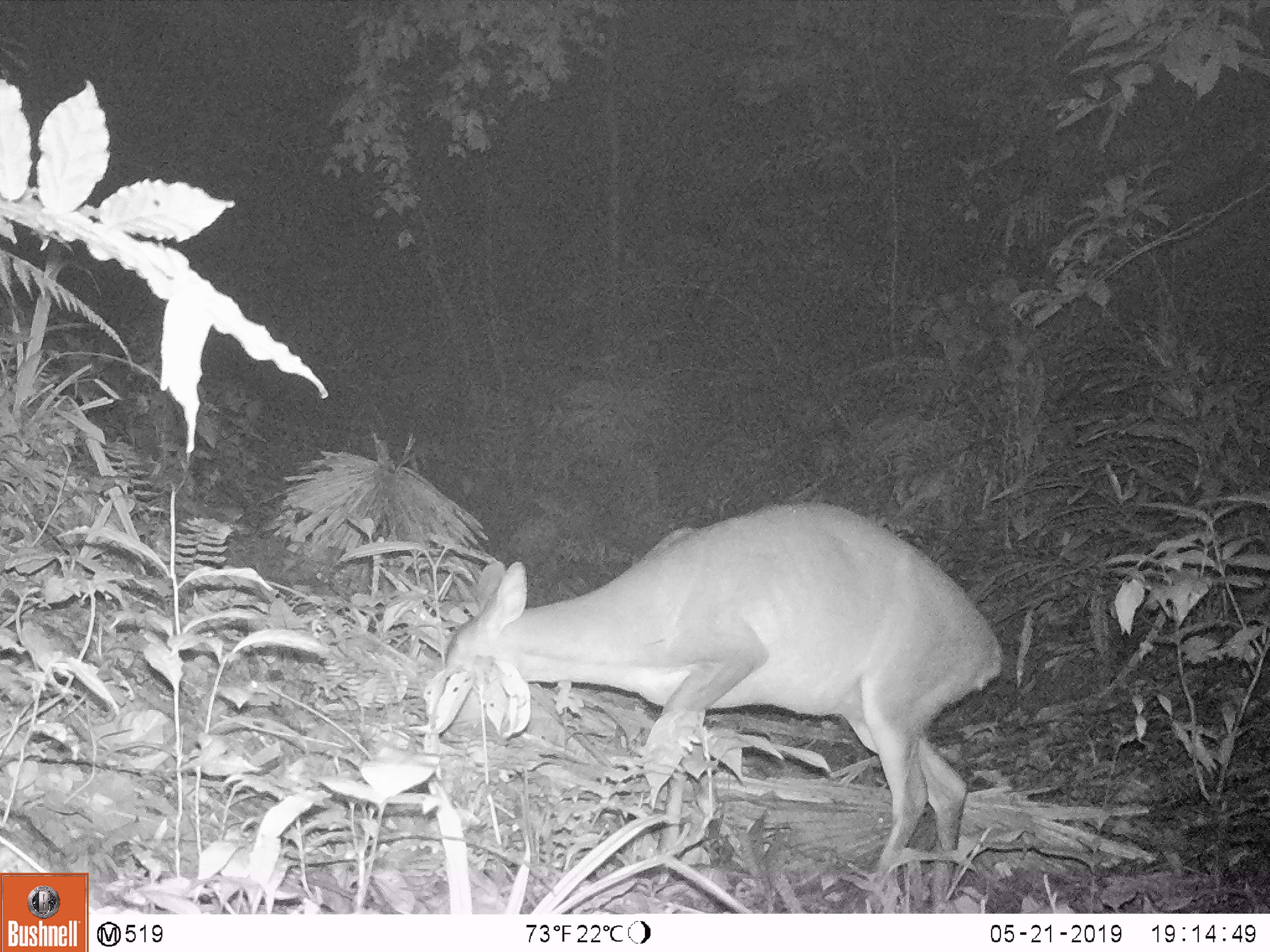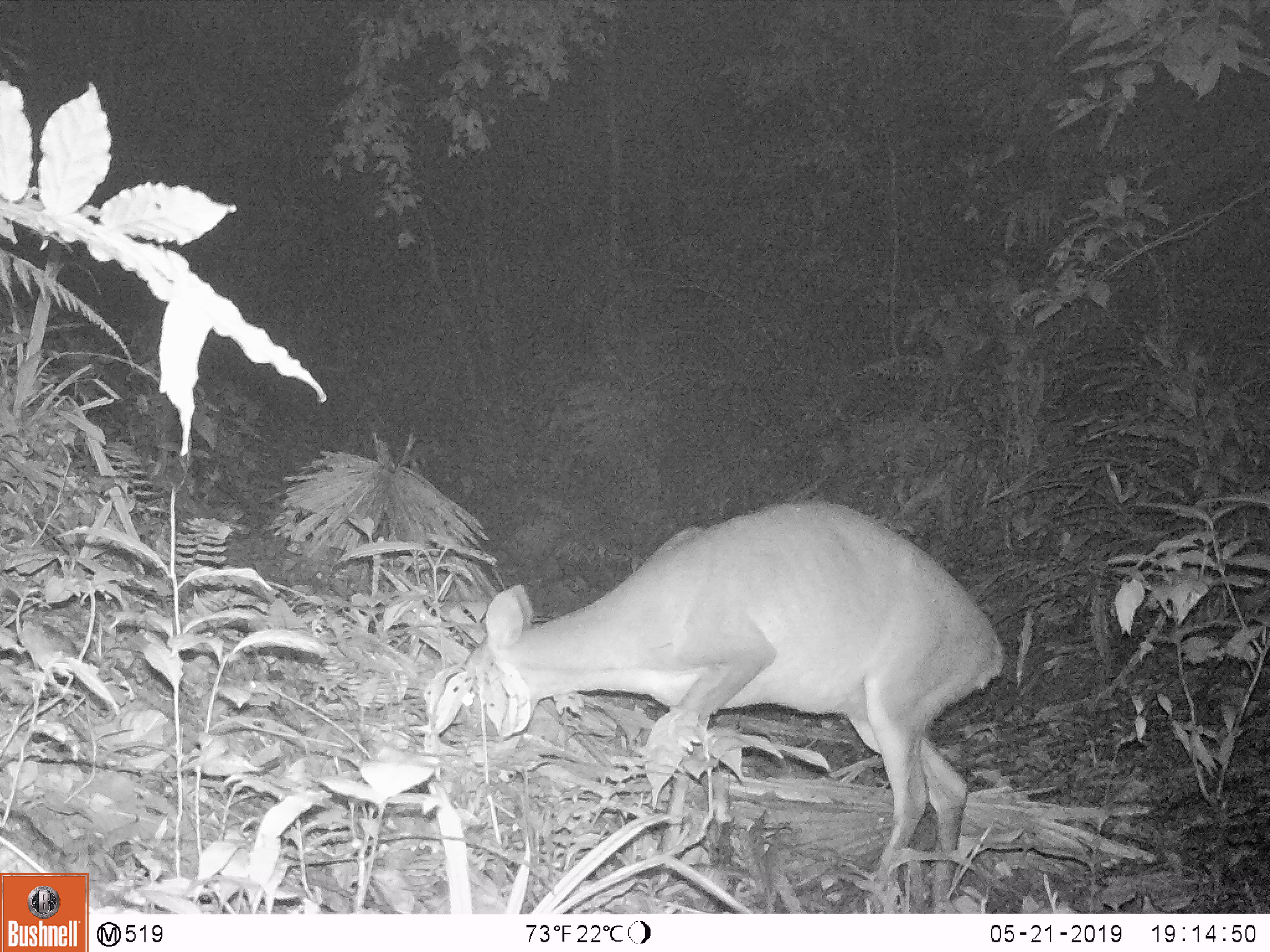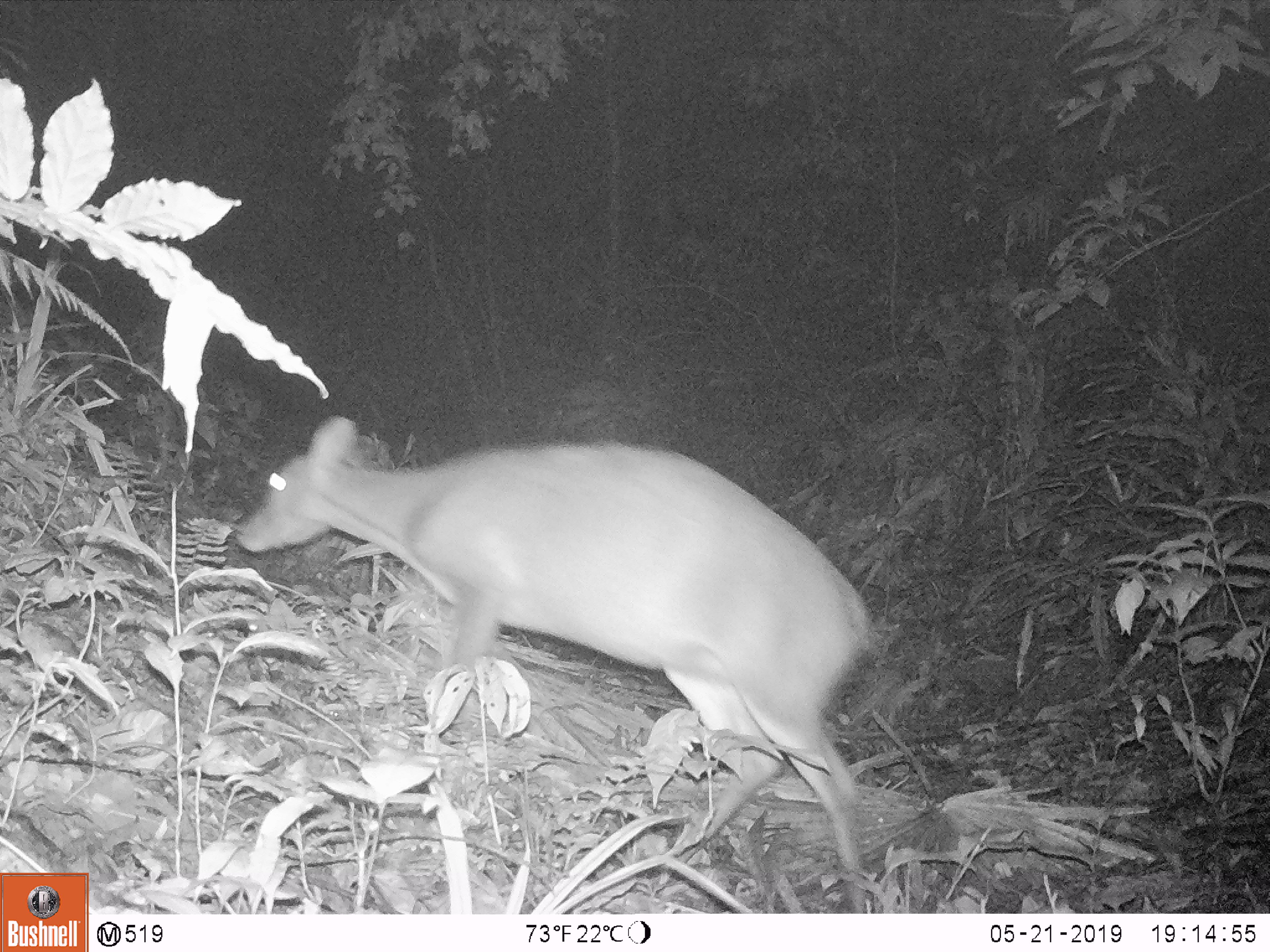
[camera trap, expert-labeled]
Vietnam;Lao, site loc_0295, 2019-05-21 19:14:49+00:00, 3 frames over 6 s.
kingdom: Animalia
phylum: Chordata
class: Mammalia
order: Artiodactyla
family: Cervidae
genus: Muntiacus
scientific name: Muntiacus vuquangensis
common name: large-antlered muntjac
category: large antlered muntjac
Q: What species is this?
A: Large antlered muntjac (large-antlered muntjac) (Muntiacus vuquangensis).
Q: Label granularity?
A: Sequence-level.